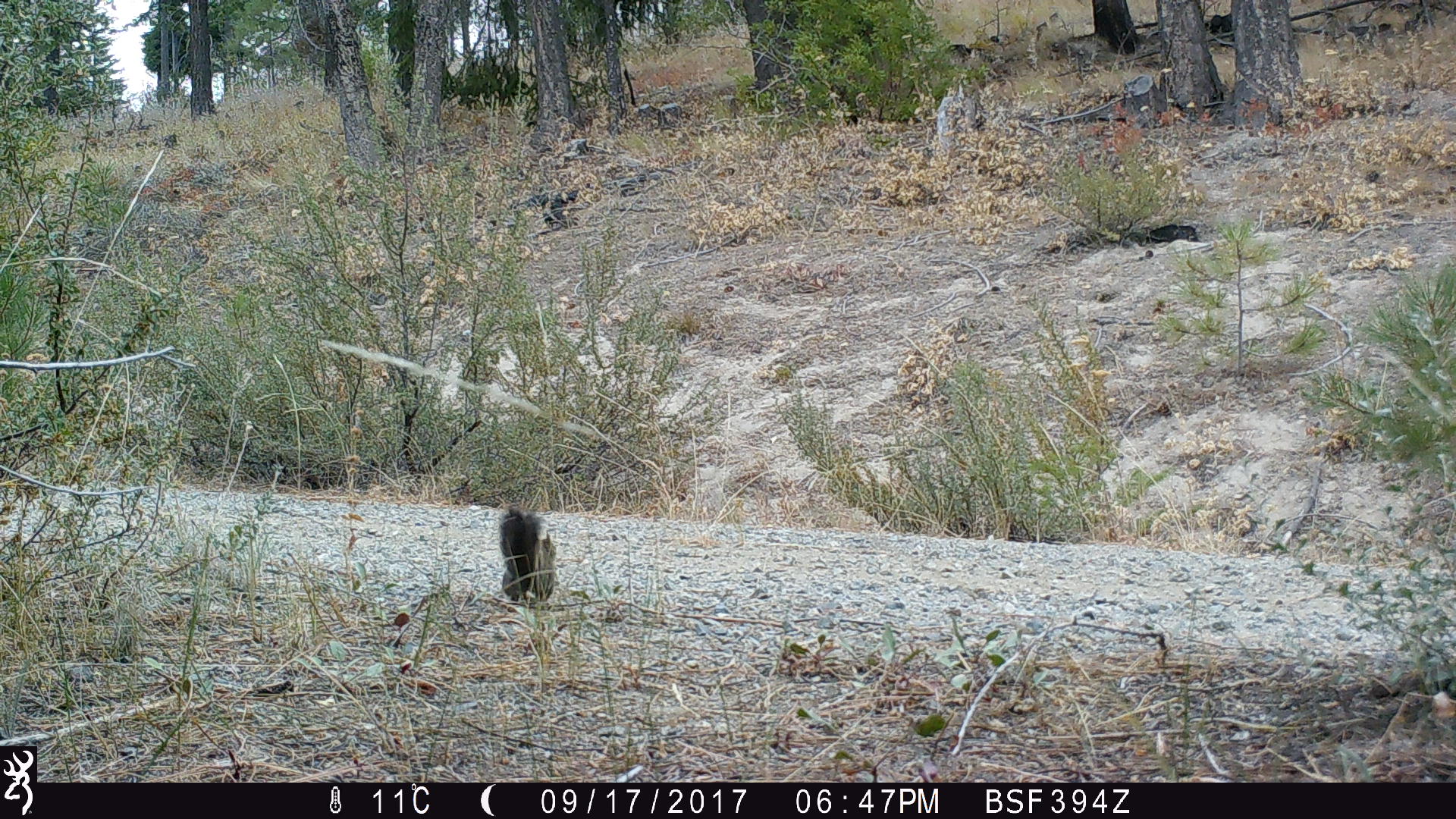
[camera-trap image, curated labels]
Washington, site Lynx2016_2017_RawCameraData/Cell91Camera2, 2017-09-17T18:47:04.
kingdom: Animalia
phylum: Chordata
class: Mammalia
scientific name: Mammalia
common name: small mammal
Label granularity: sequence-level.